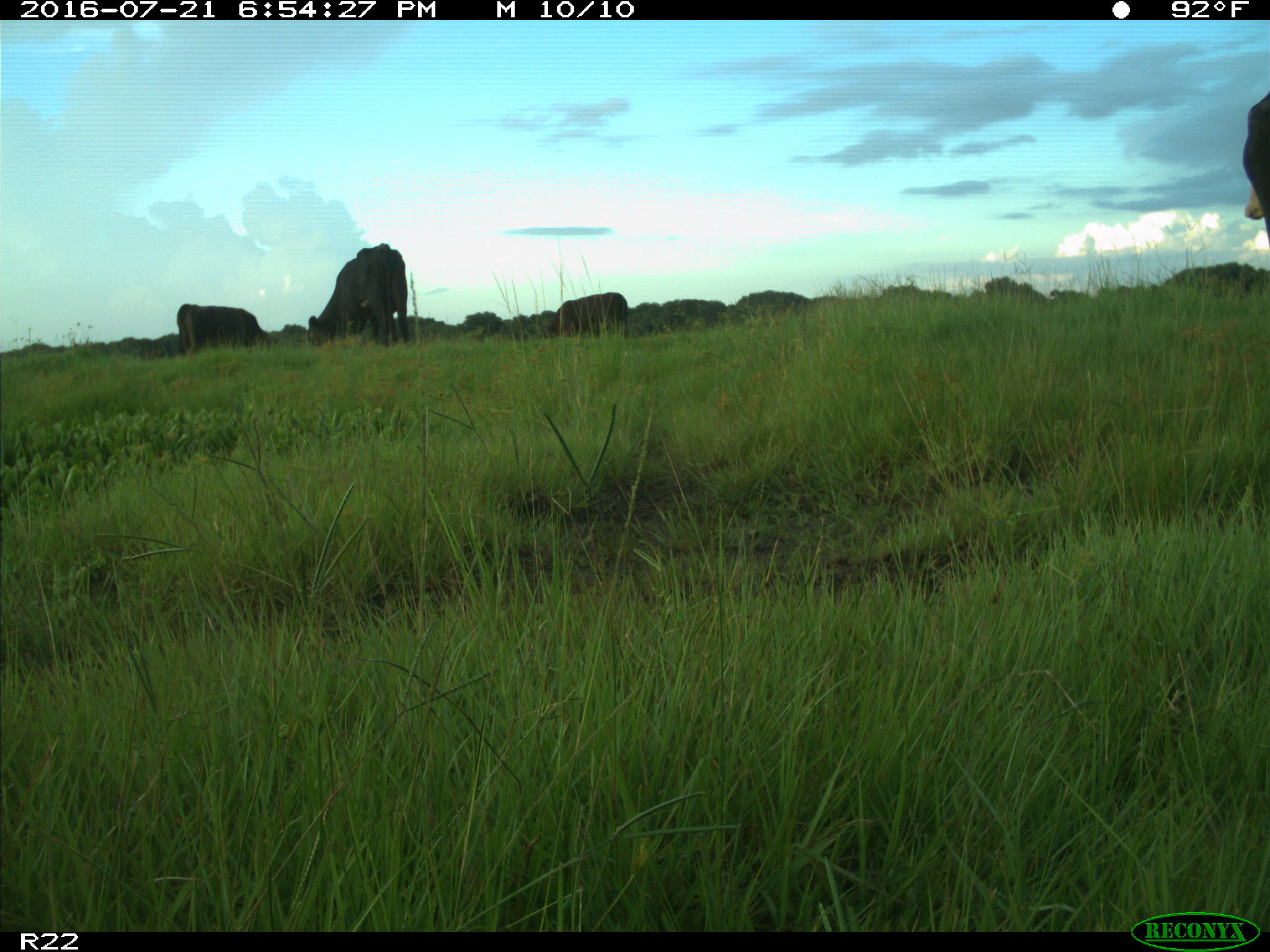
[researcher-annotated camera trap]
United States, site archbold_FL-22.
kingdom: Animalia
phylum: Chordata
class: Mammalia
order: Artiodactyla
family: Bovidae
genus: Bos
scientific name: Bos taurus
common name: domestic cow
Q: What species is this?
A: Bos taurus (domestic cow).